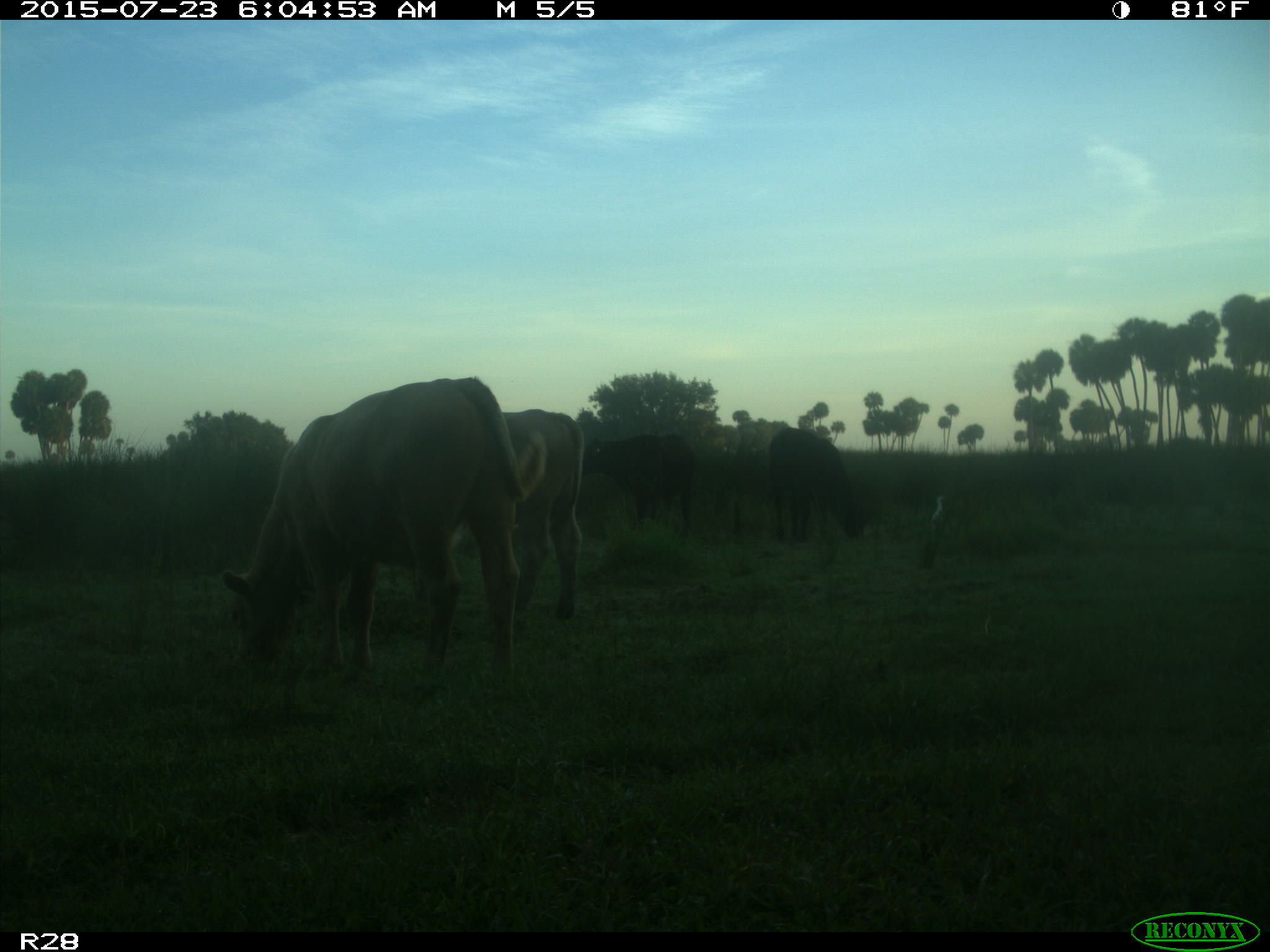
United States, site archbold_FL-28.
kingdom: Animalia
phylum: Chordata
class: Mammalia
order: Artiodactyla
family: Bovidae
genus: Bos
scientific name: Bos taurus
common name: domestic cow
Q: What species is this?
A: Bos taurus (domestic cow).